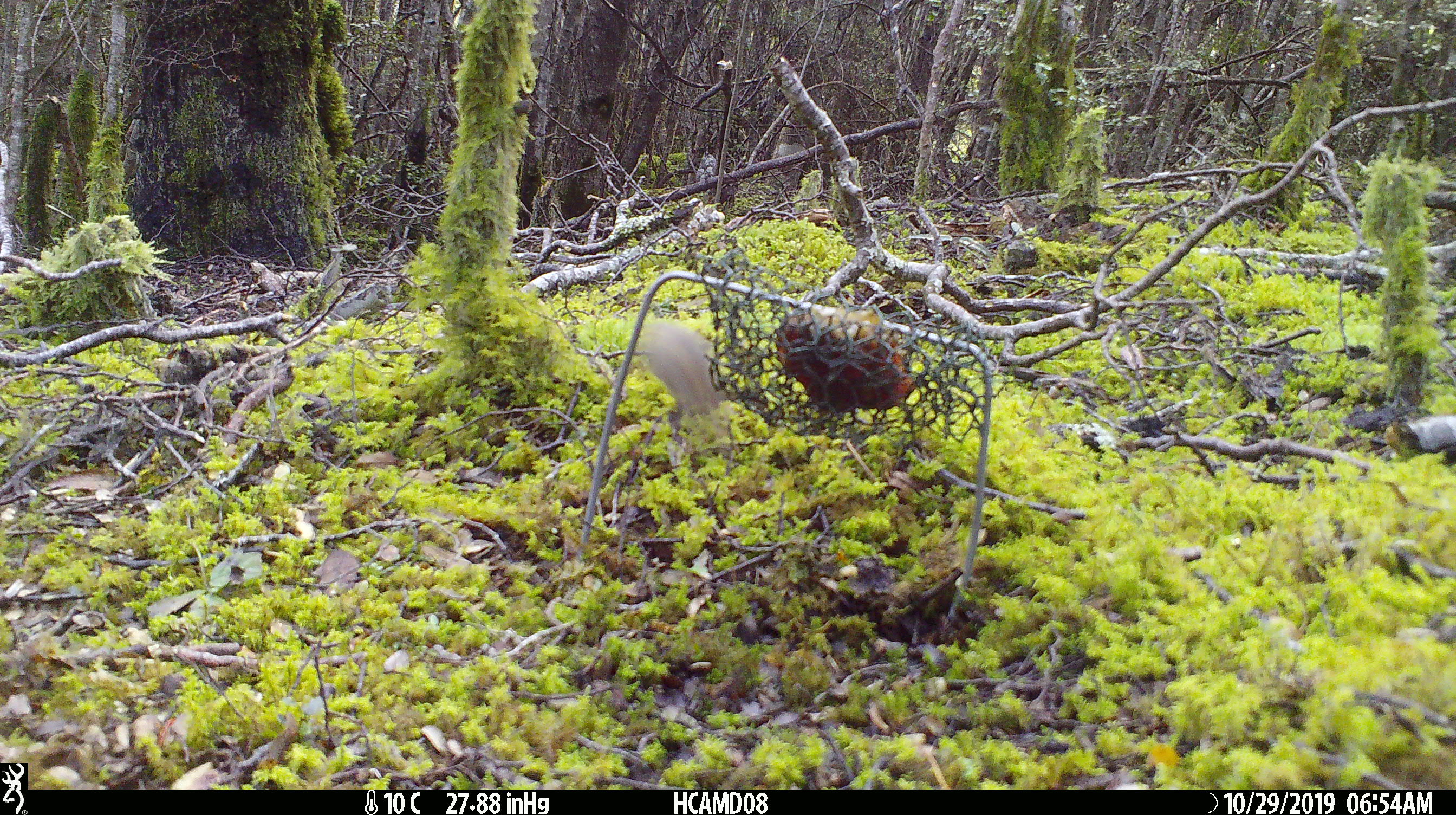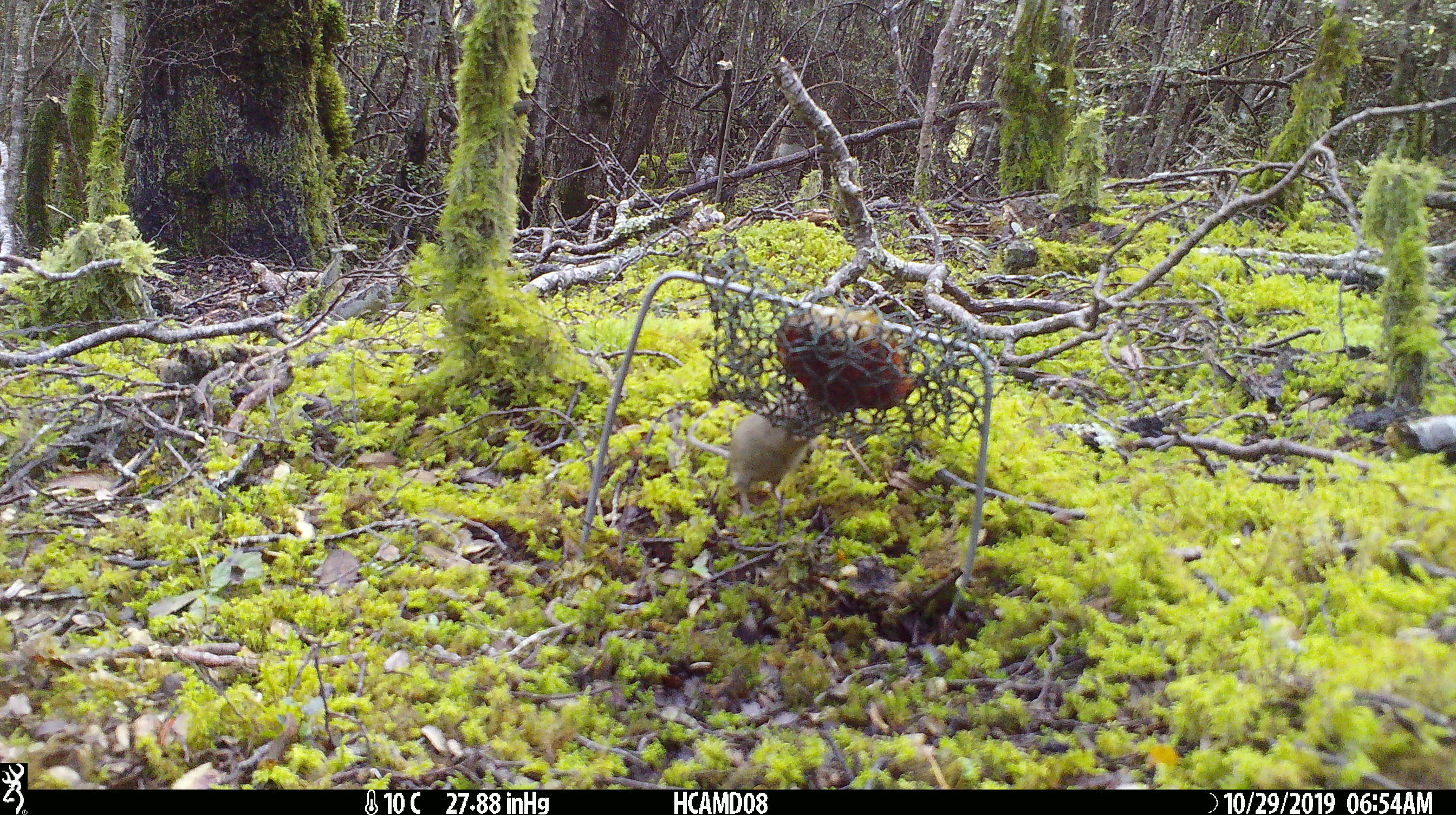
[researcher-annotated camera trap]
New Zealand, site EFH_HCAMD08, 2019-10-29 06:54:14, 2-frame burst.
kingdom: Animalia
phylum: Chordata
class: Mammalia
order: Rodentia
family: Muridae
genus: Mus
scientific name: Mus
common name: mouse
Mouse (Mus).